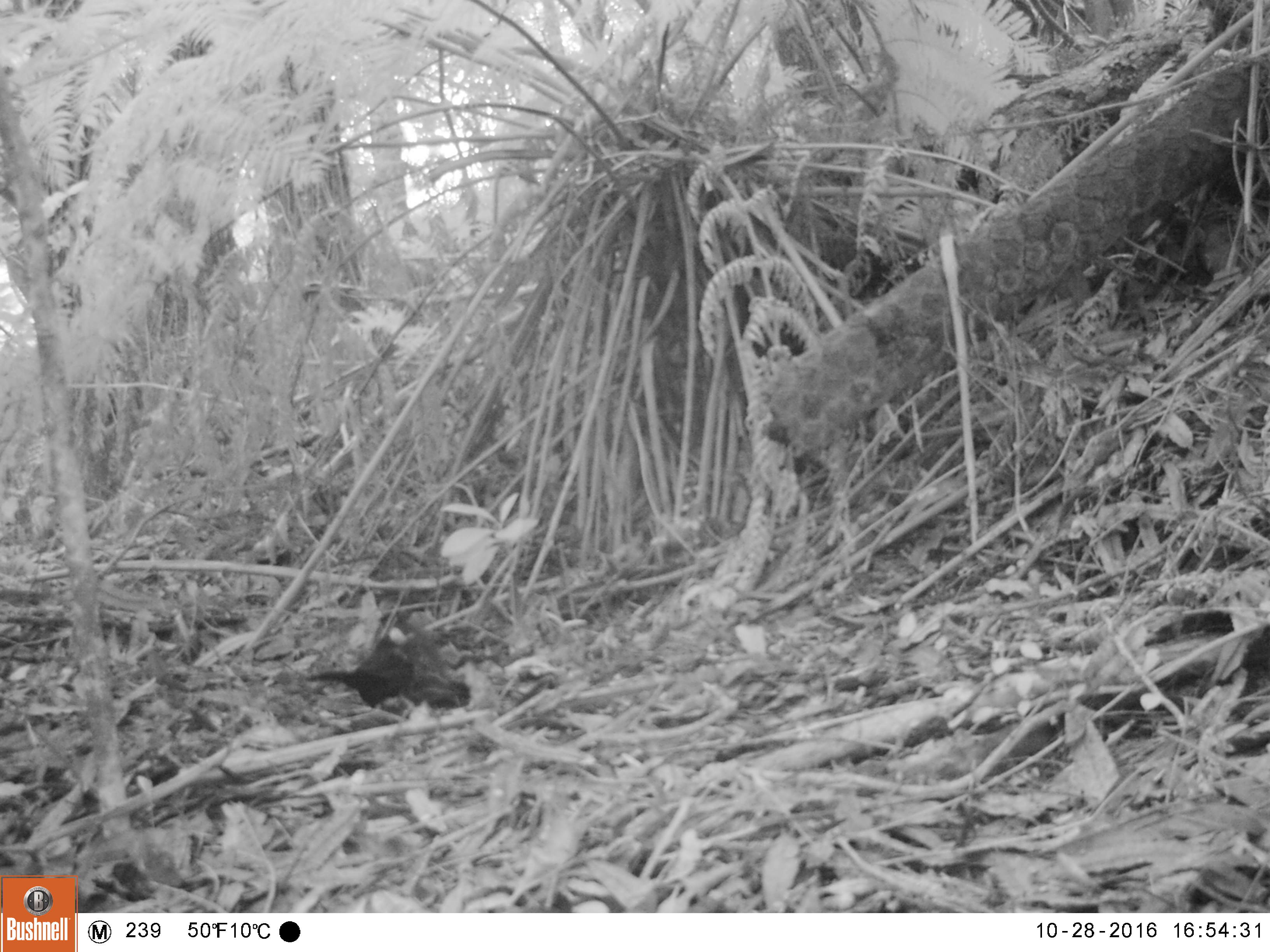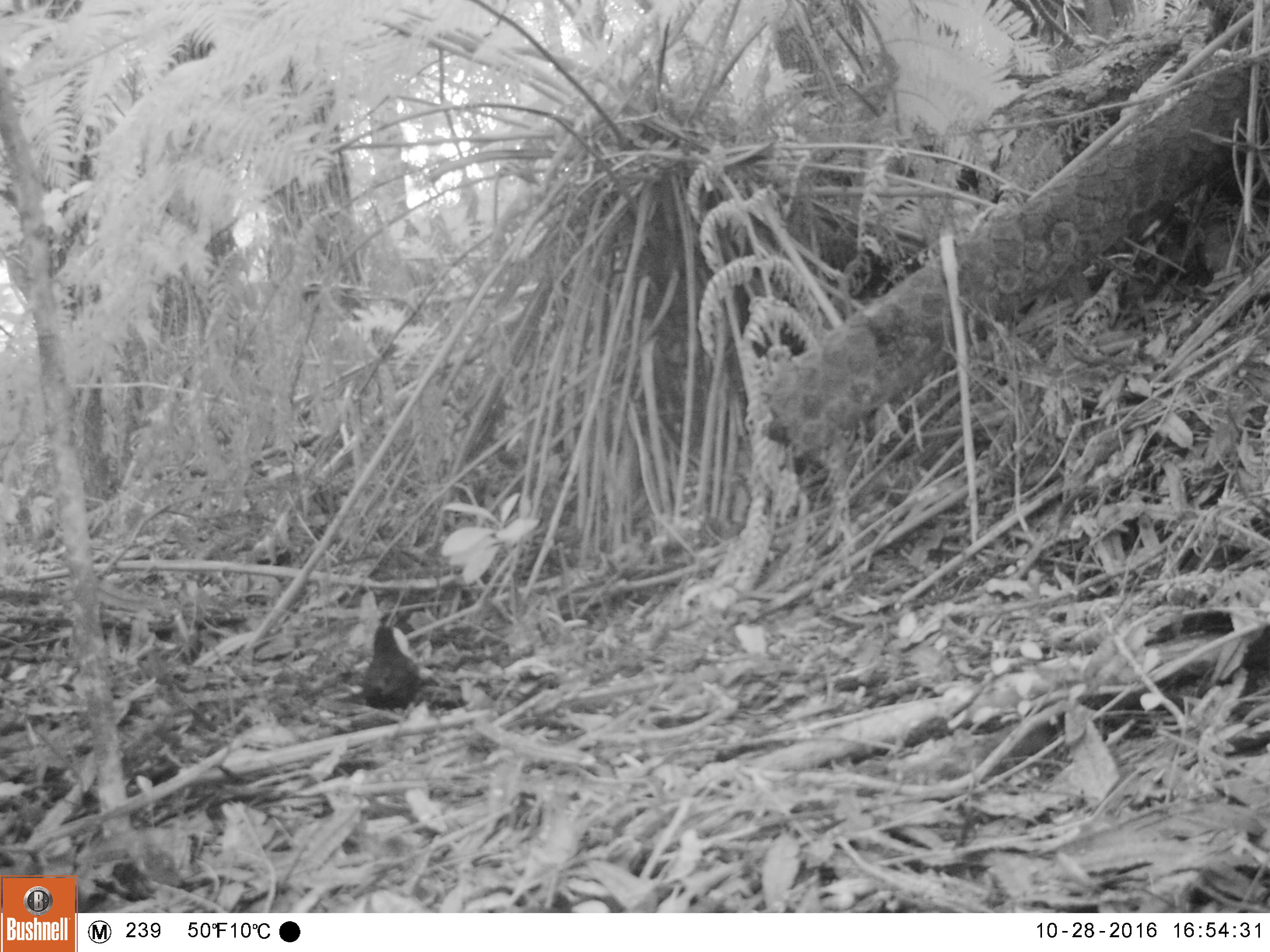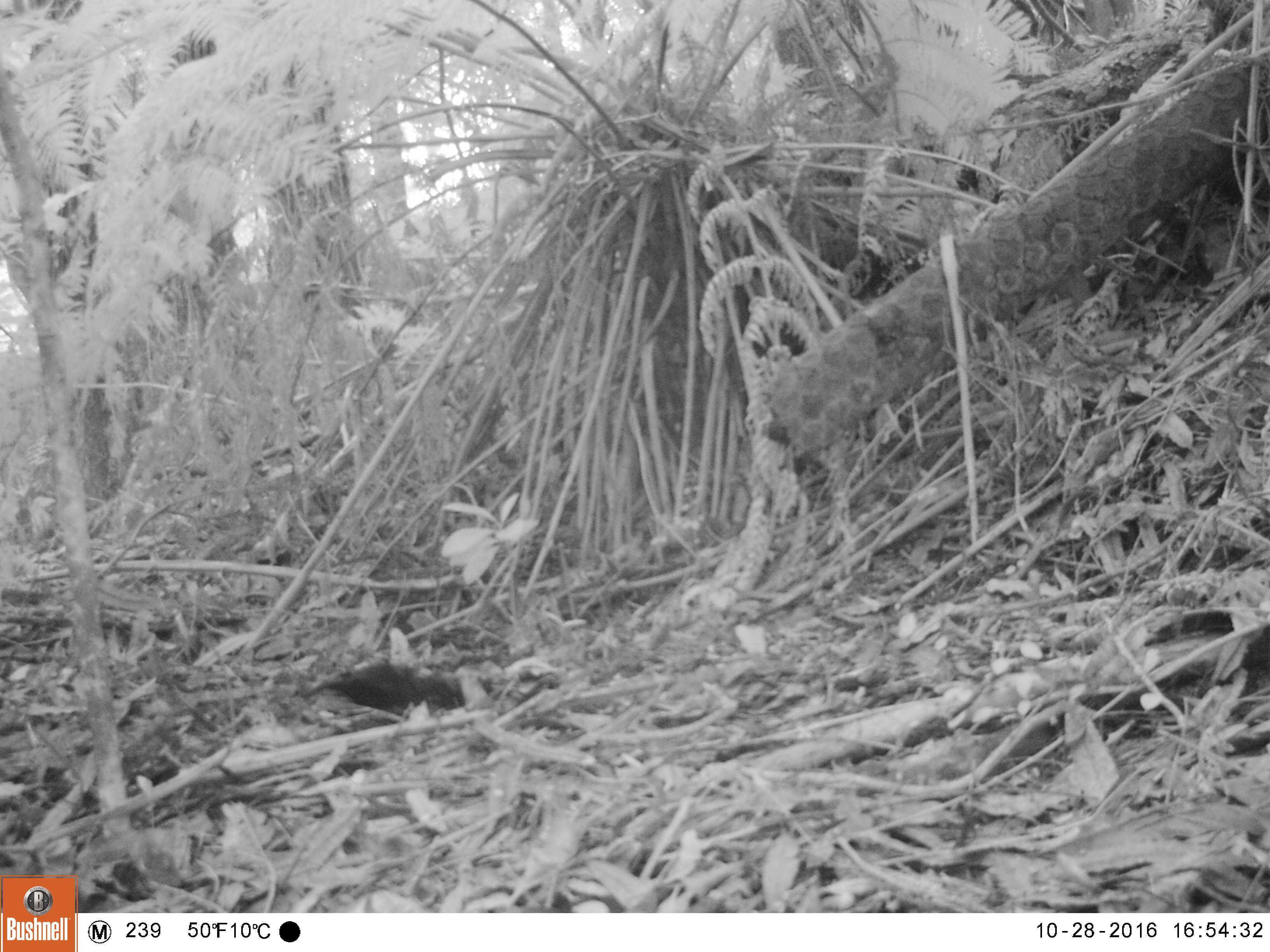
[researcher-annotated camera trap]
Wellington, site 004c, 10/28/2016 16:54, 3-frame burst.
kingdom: Animalia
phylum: Chordata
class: Aves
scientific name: Aves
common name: bird